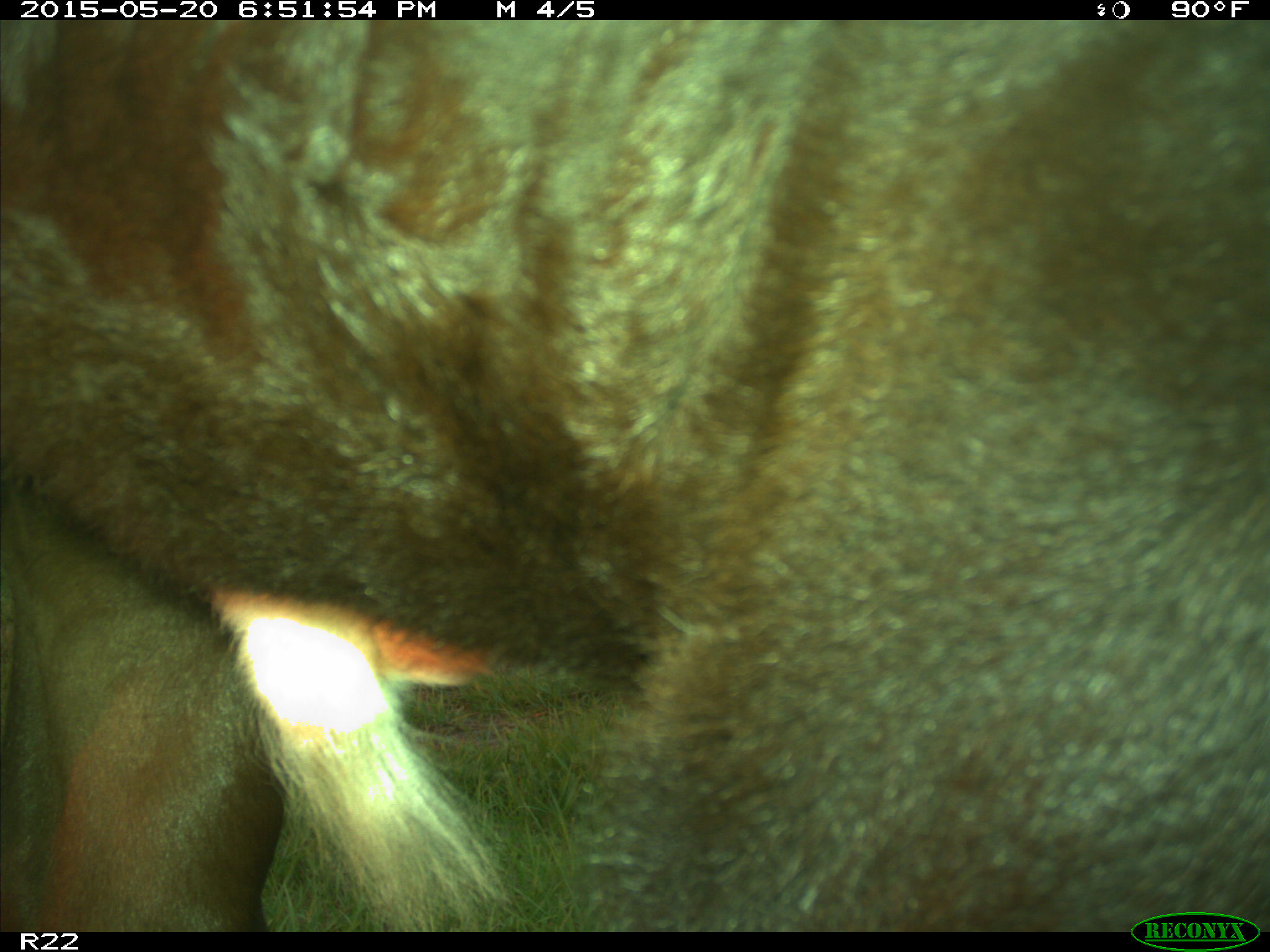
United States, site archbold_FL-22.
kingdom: Animalia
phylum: Chordata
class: Mammalia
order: Artiodactyla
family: Bovidae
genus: Bos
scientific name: Bos taurus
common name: domestic cow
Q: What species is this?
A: Bos taurus (domestic cow).